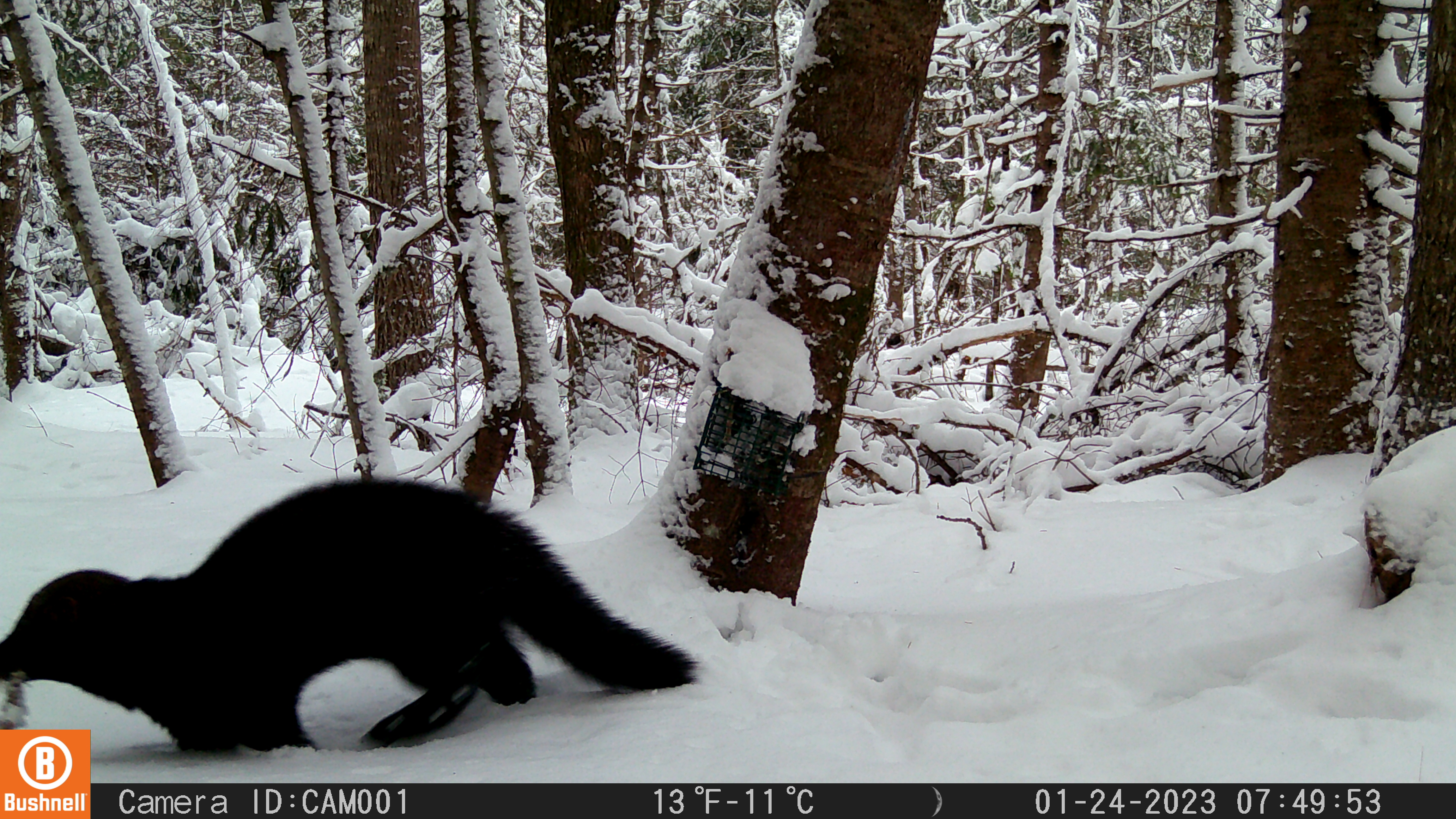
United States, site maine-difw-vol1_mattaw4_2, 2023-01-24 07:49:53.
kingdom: Animalia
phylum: Chordata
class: Mammalia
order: Carnivora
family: Mustelidae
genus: Pekania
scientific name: Pekania pennanti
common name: fisher